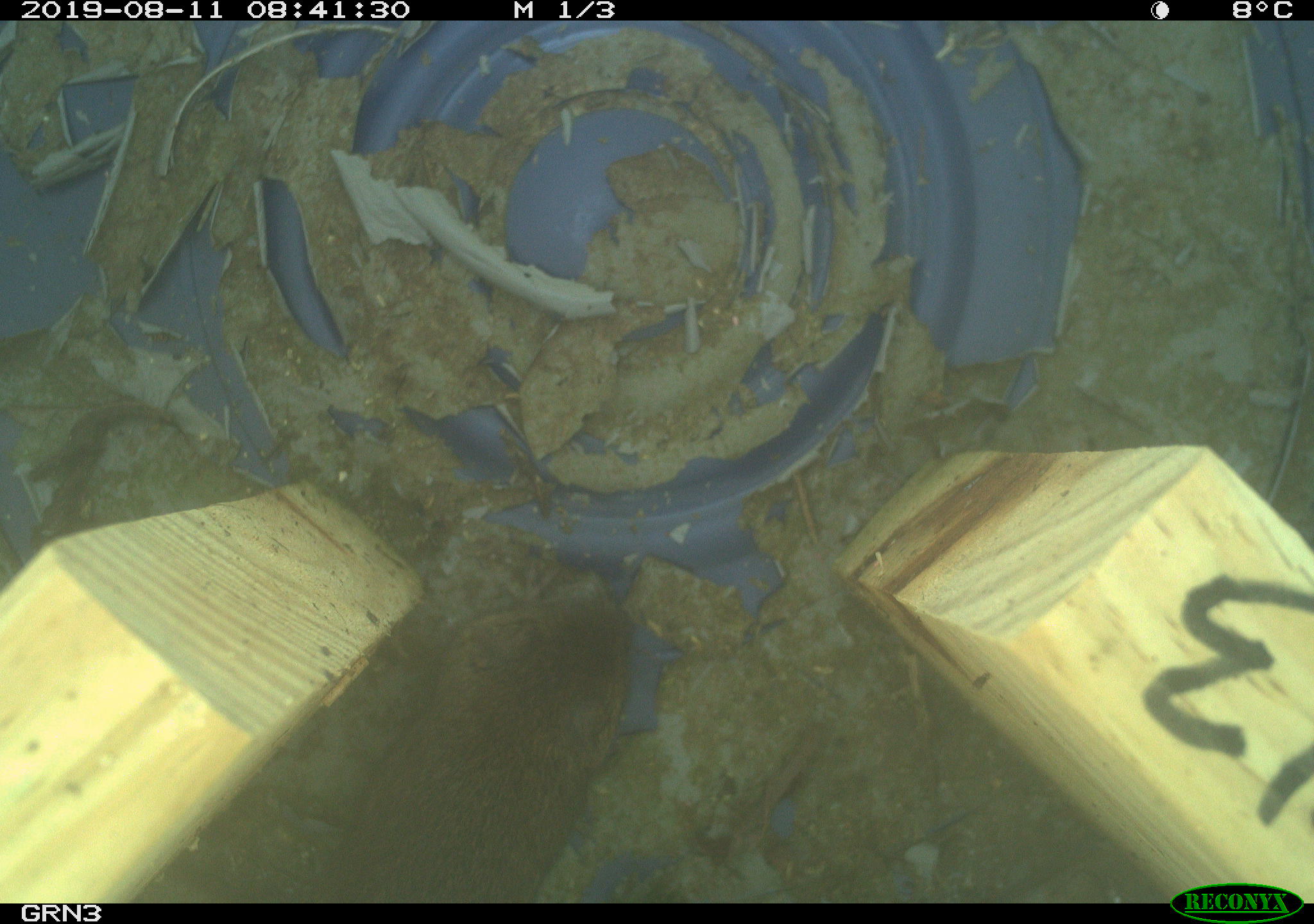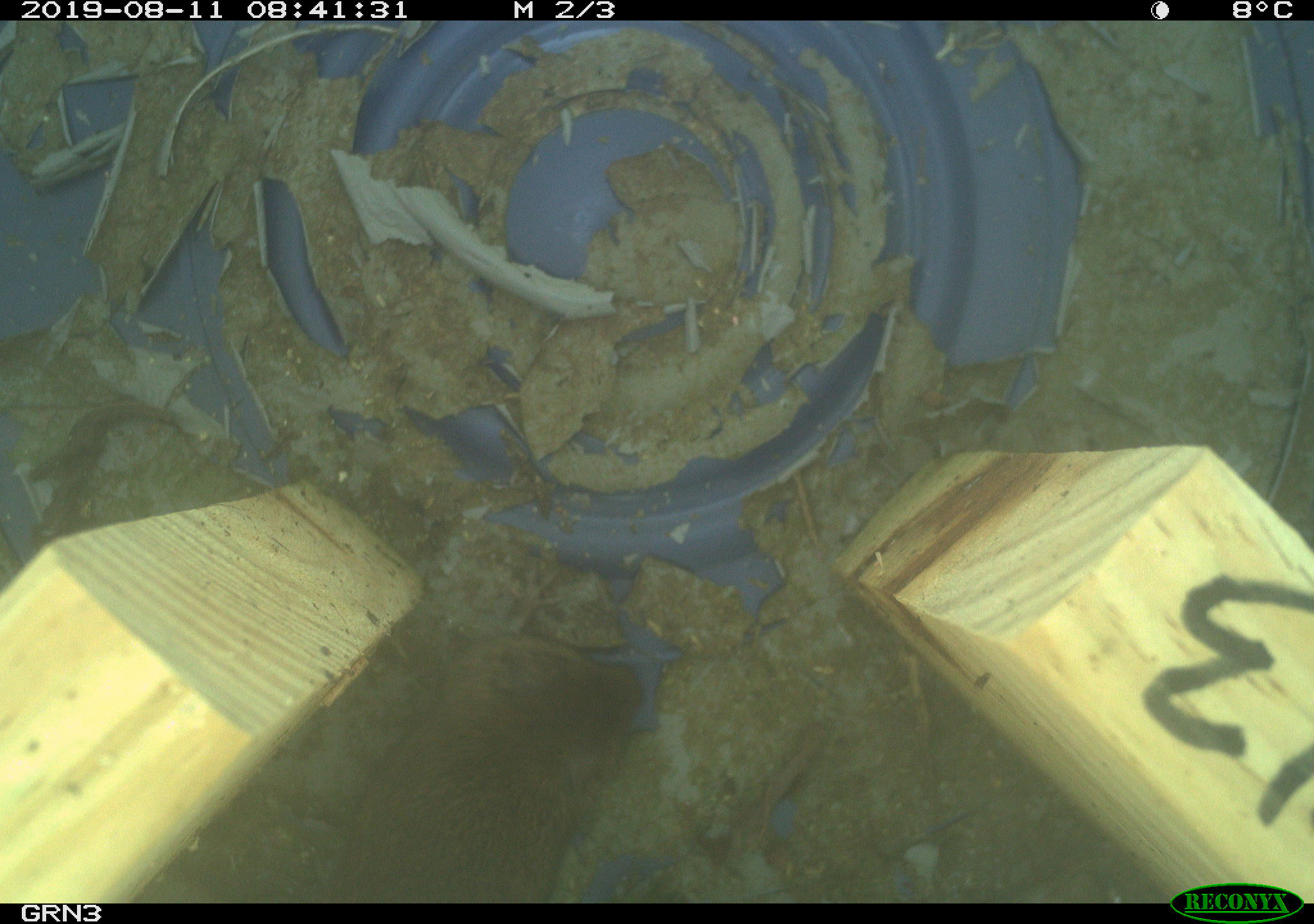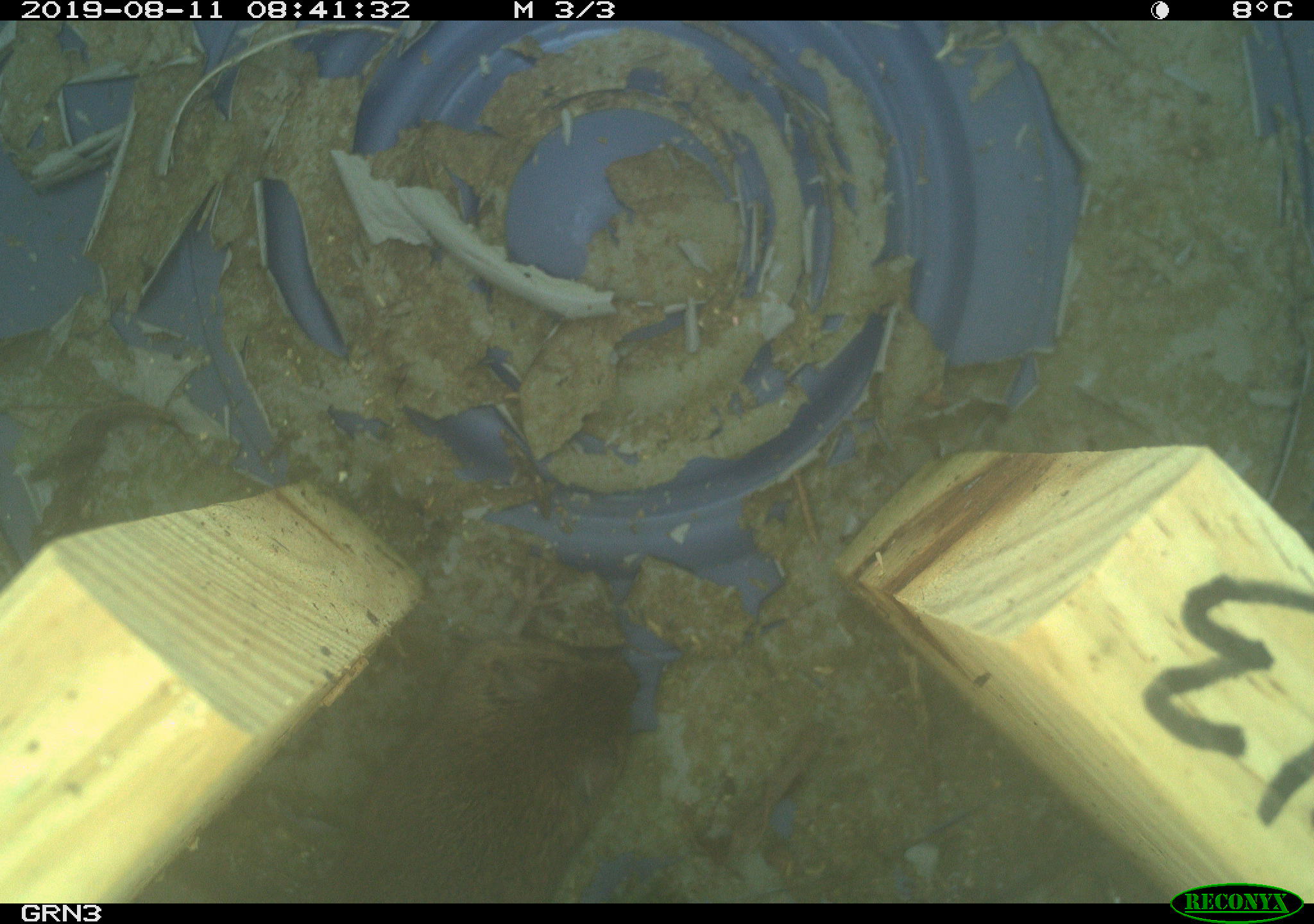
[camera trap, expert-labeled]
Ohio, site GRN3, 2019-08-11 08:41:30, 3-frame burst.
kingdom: Animalia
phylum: Chordata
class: Mammalia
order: Rodentia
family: Cricetidae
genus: Microtus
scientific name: Microtus pennsylvanicus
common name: meadow vole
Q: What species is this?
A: Meadow vole (Microtus pennsylvanicus).